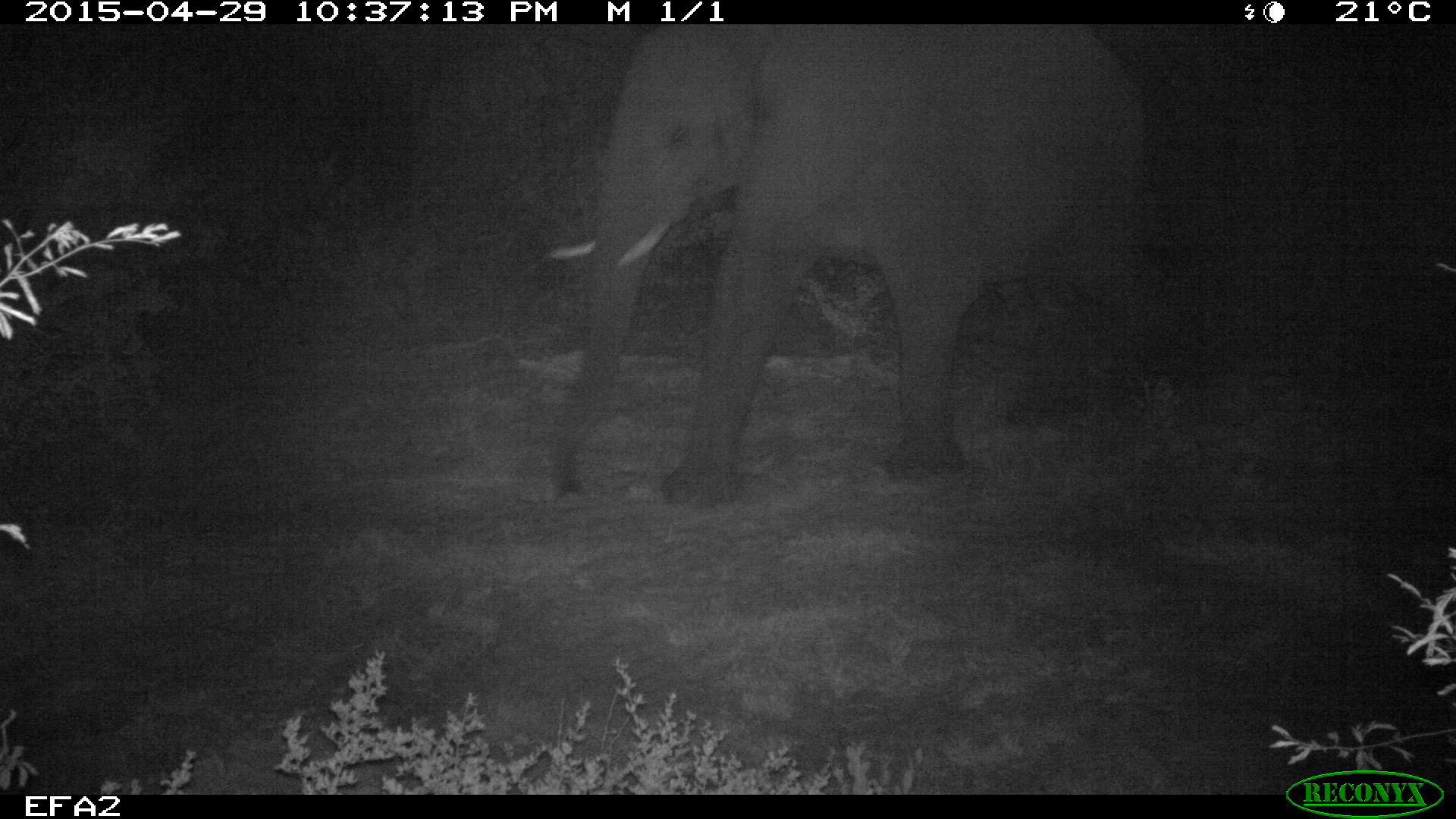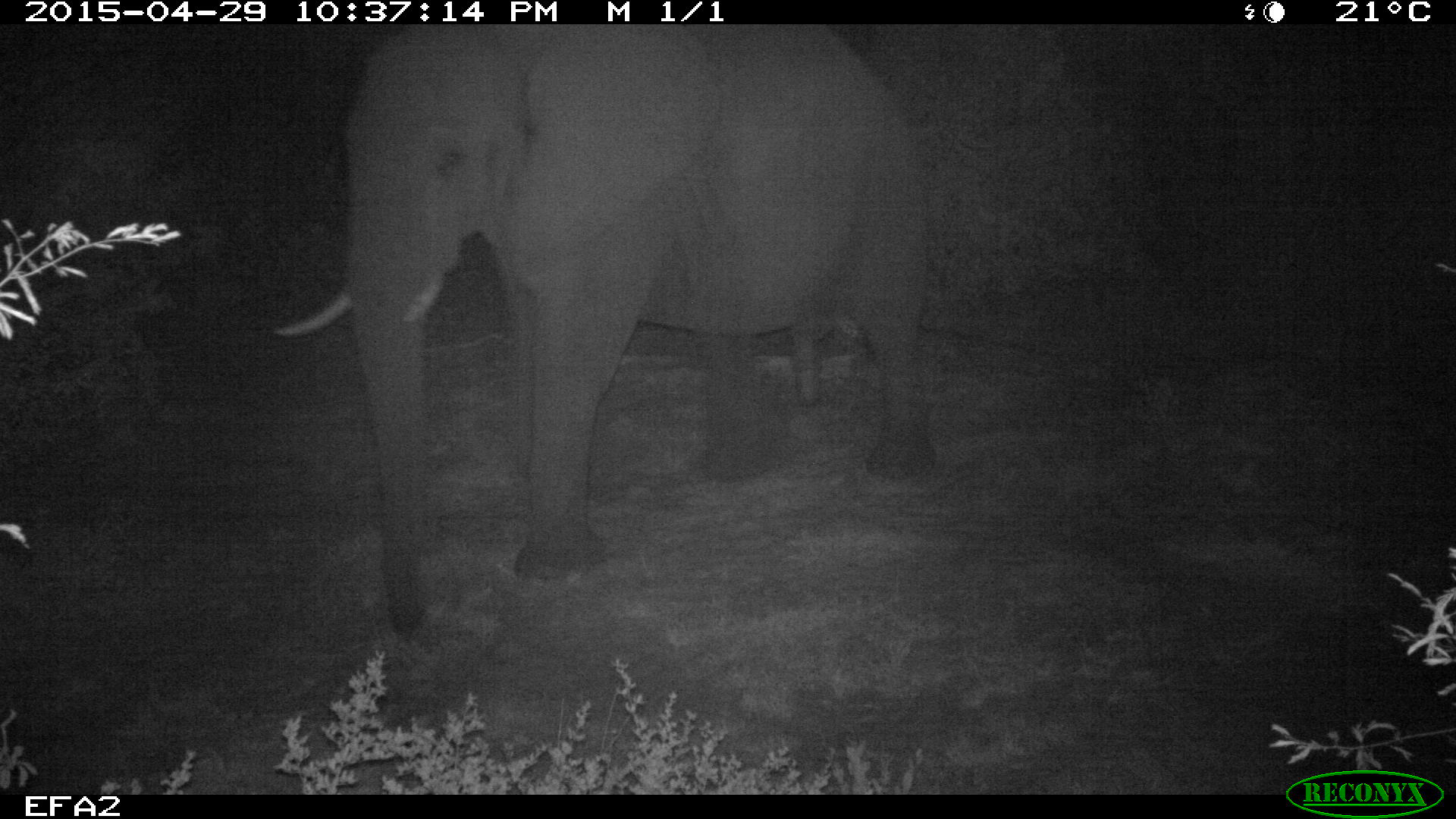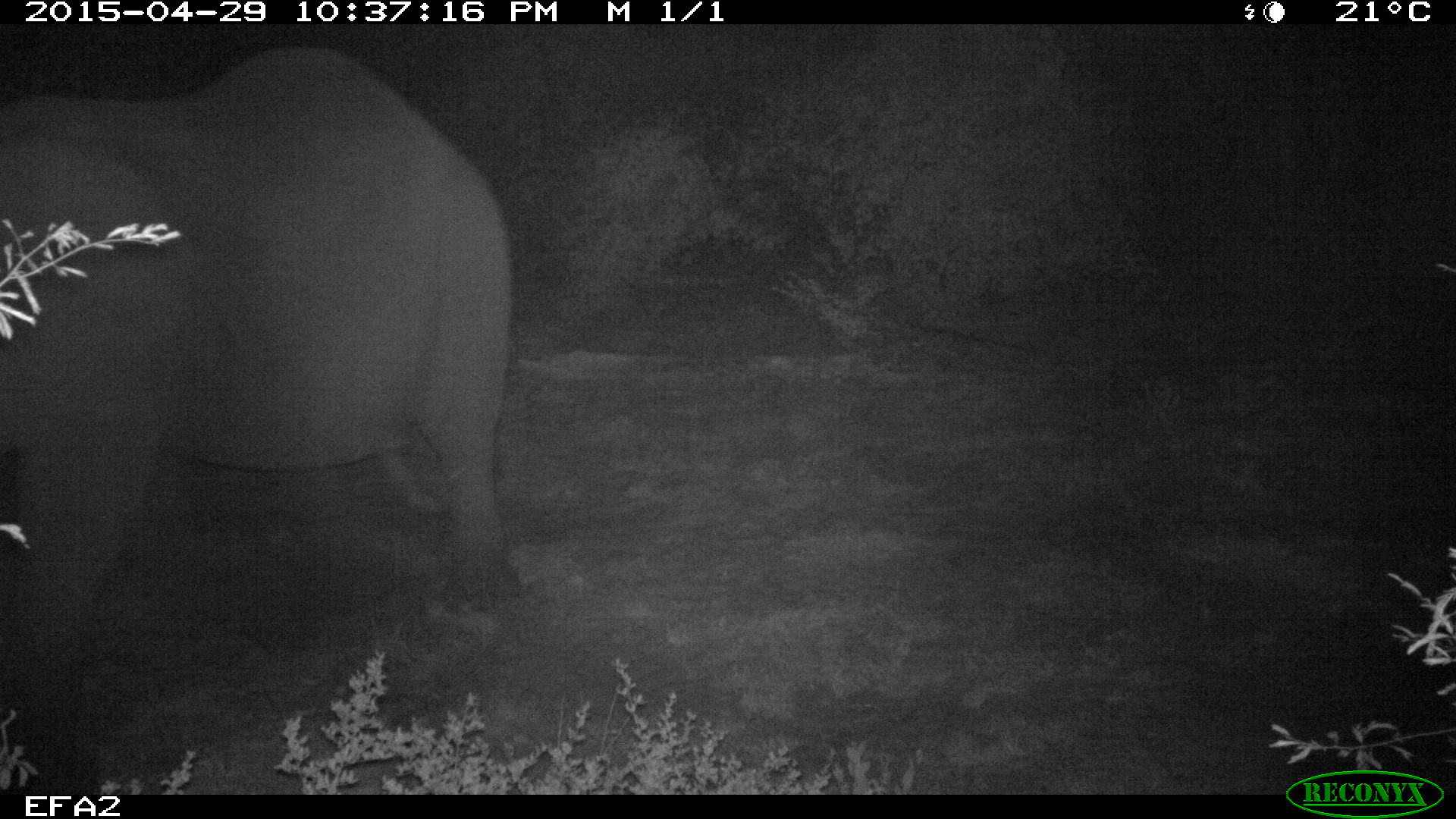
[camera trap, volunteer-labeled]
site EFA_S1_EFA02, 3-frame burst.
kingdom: Animalia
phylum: Chordata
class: Mammalia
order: Proboscidea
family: Elephantidae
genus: Loxodonta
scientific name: Loxodonta africana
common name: african bush elephant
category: elephant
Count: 1.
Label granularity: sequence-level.